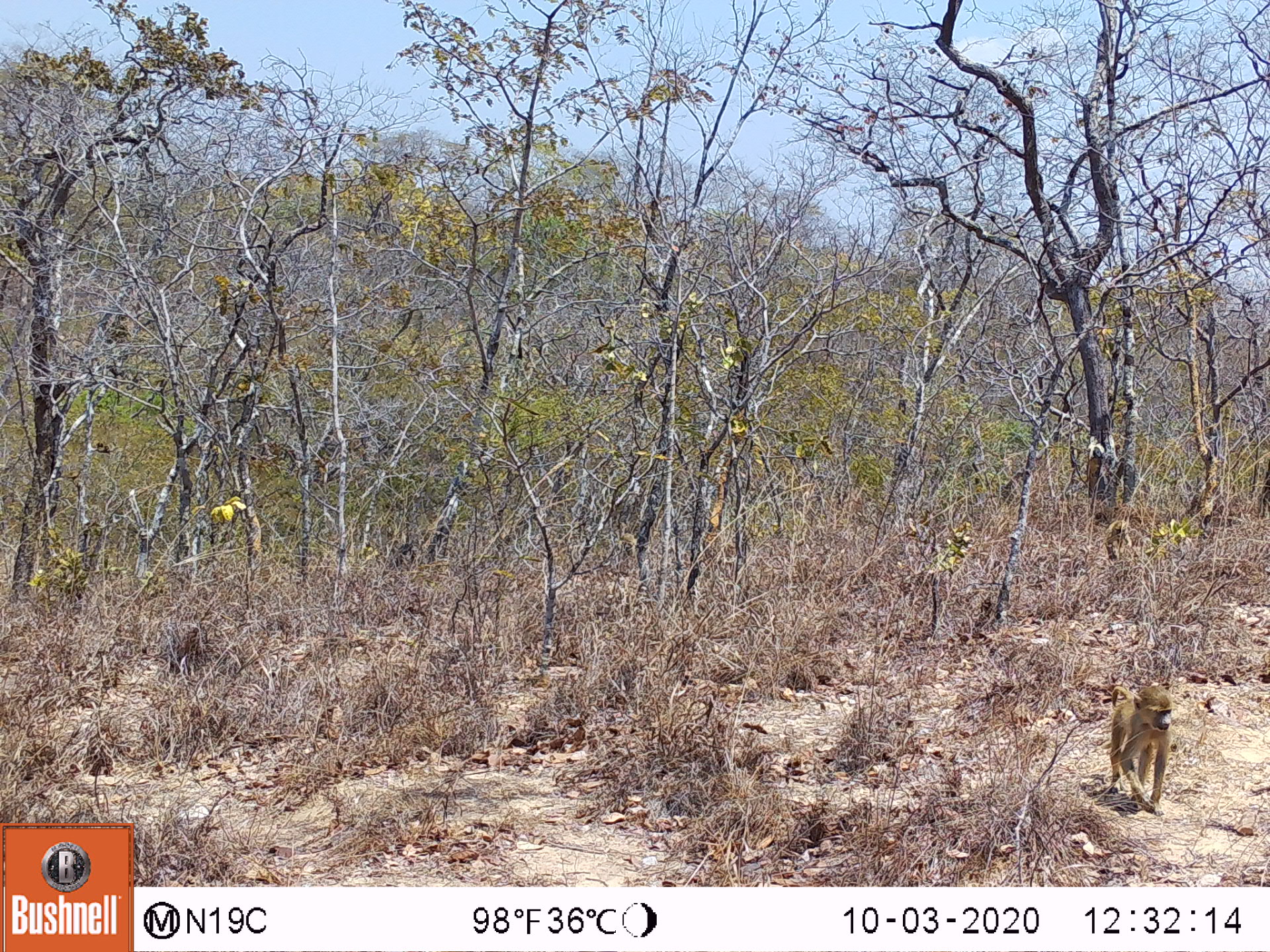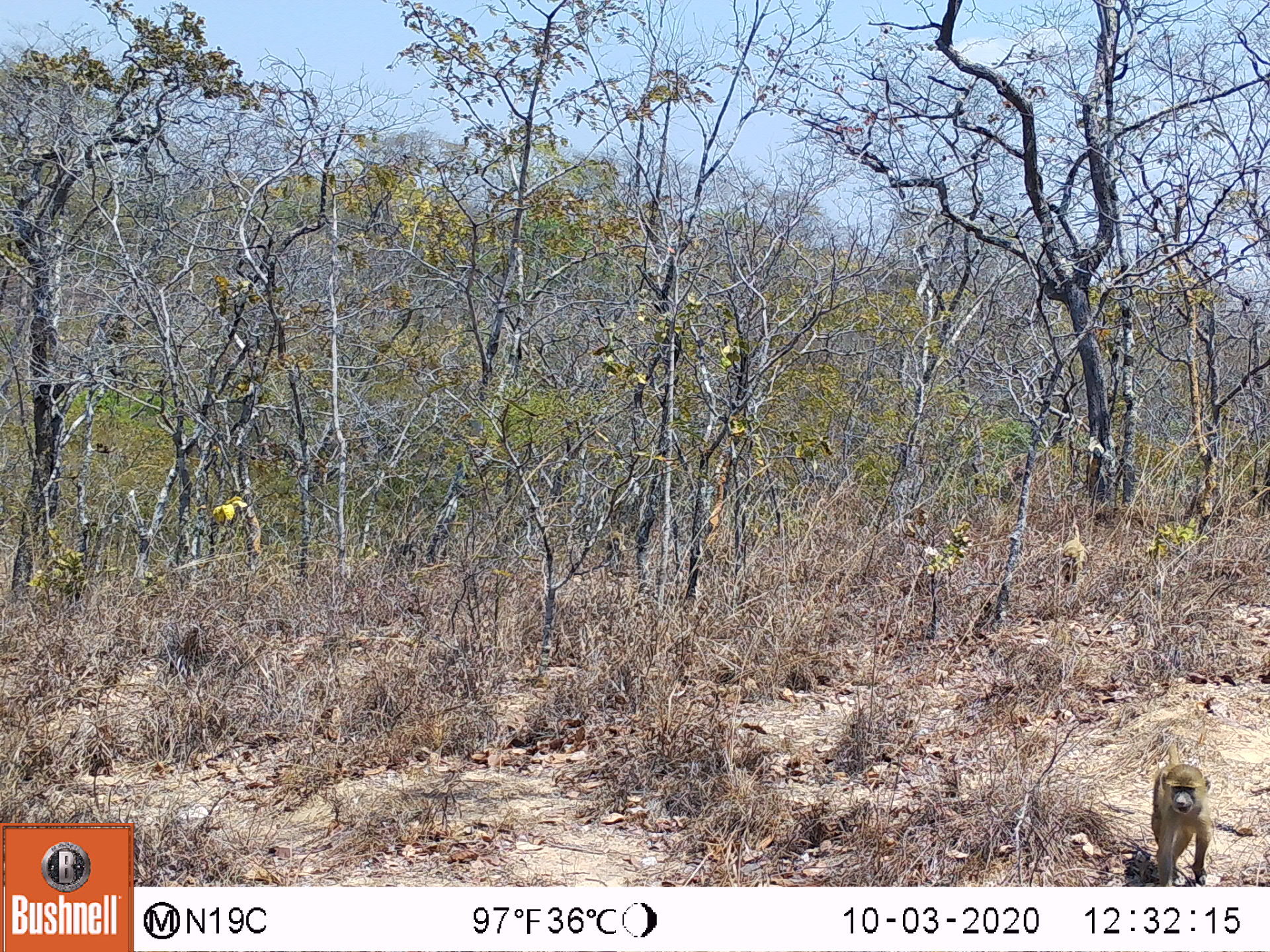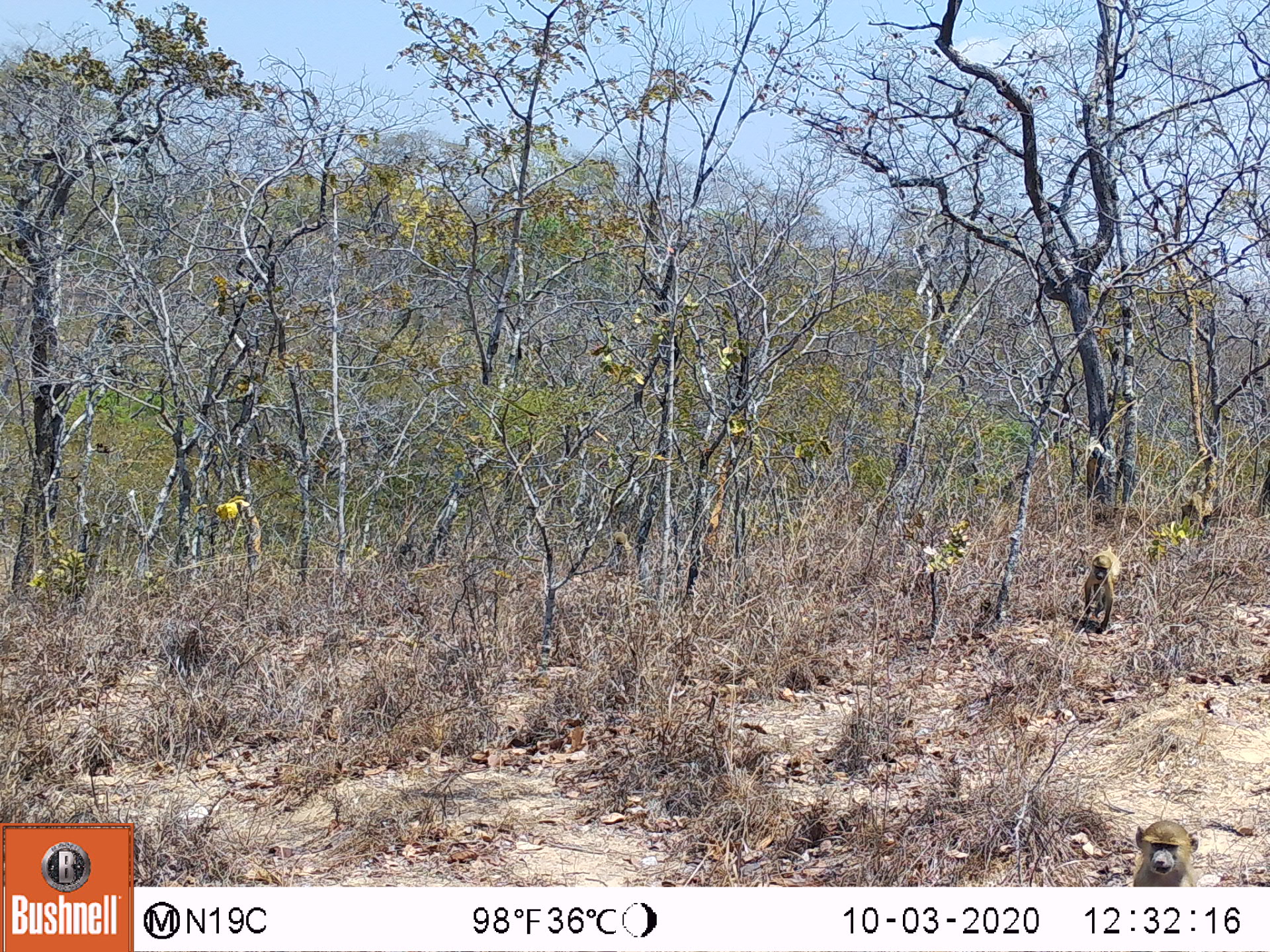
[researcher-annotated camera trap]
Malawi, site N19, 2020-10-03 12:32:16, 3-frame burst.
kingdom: Animalia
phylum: Chordata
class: Mammalia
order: Primates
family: Cercopithecidae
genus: Papio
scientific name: Papio cynocephalus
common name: yellow baboon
Yellow baboon (Papio cynocephalus), count 1.